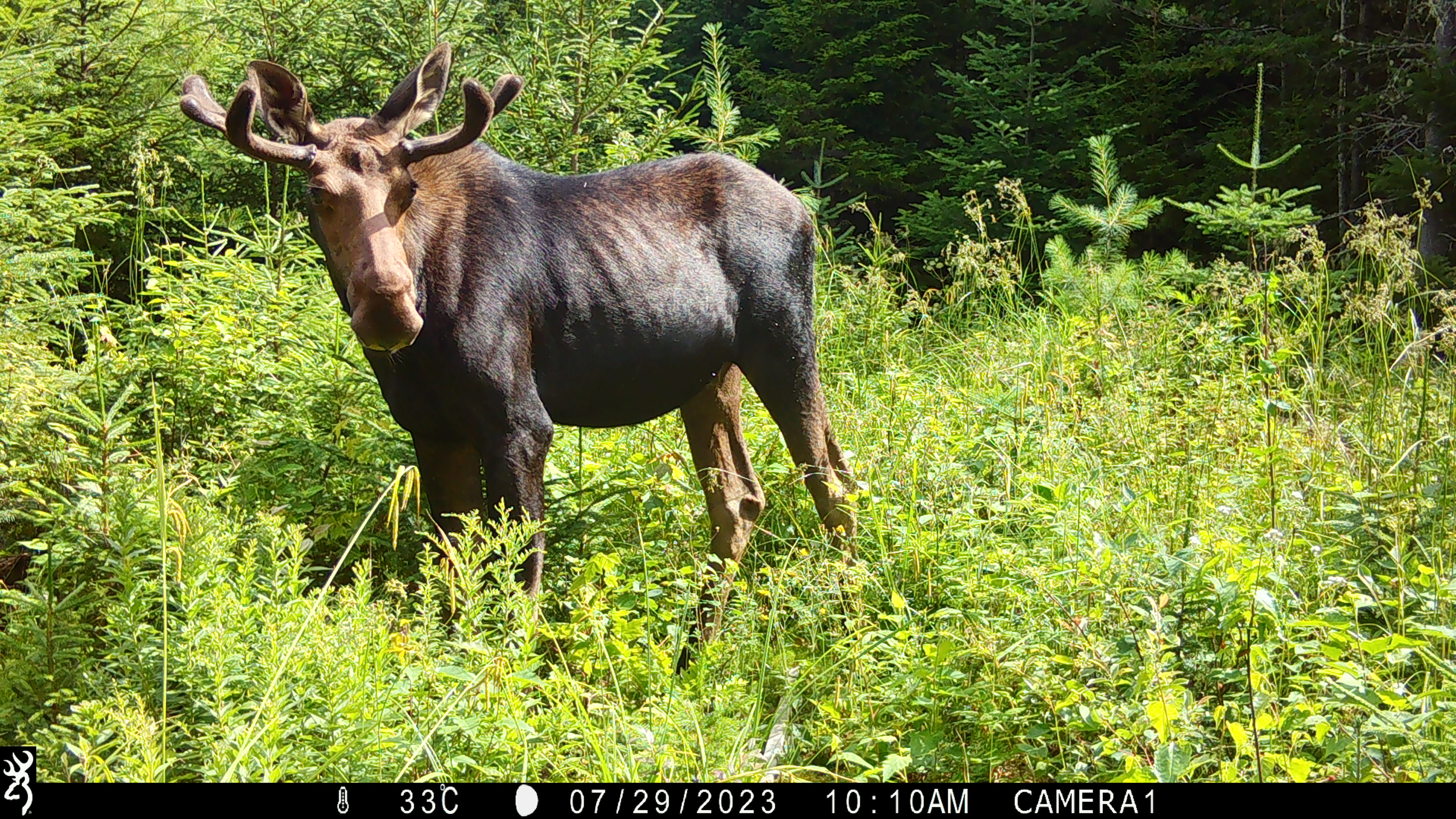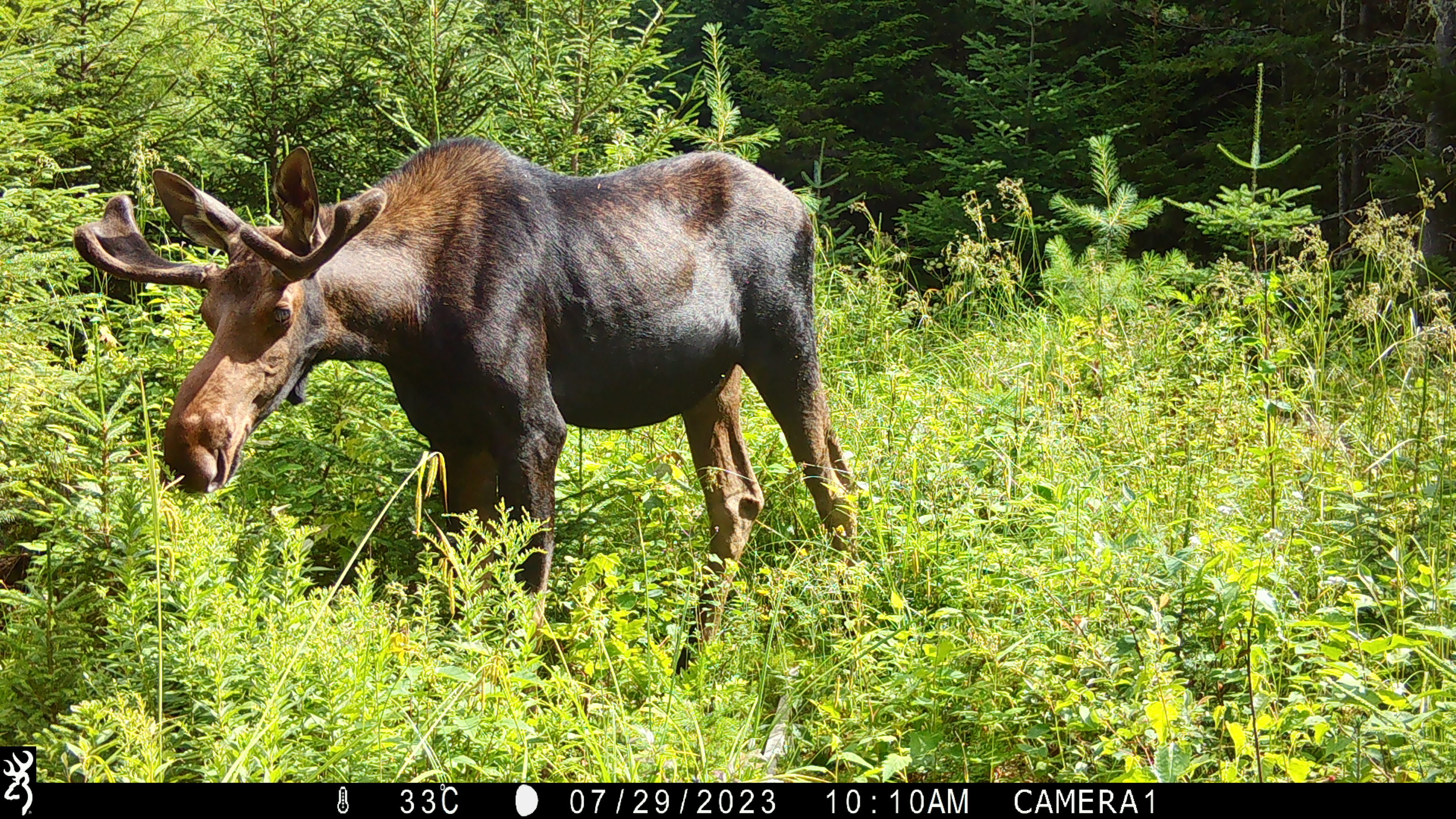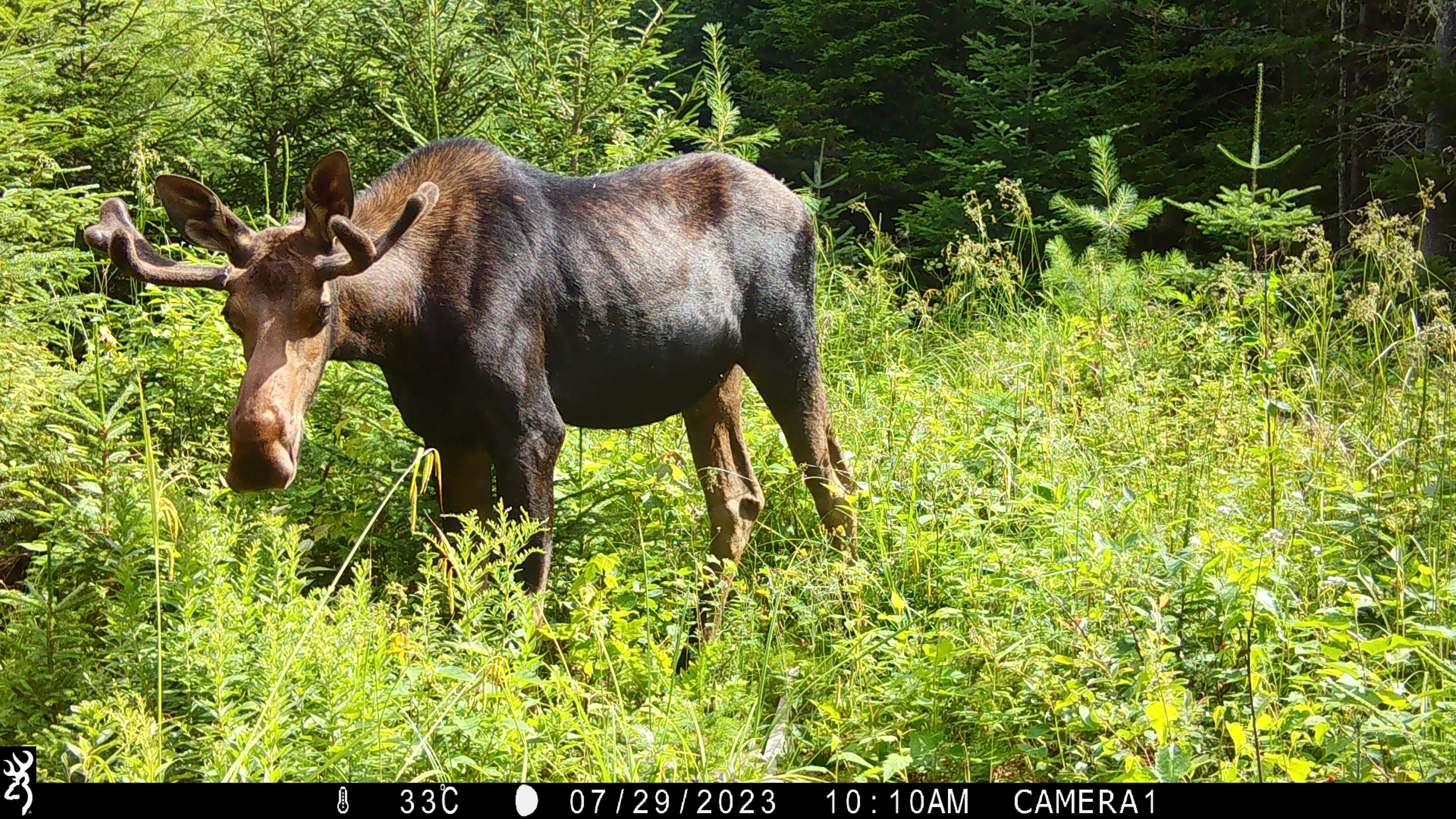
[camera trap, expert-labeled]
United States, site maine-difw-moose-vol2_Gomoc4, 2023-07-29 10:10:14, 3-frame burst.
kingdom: Animalia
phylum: Chordata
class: Mammalia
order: Artiodactyla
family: Cervidae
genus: Alces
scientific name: Alces alces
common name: moose